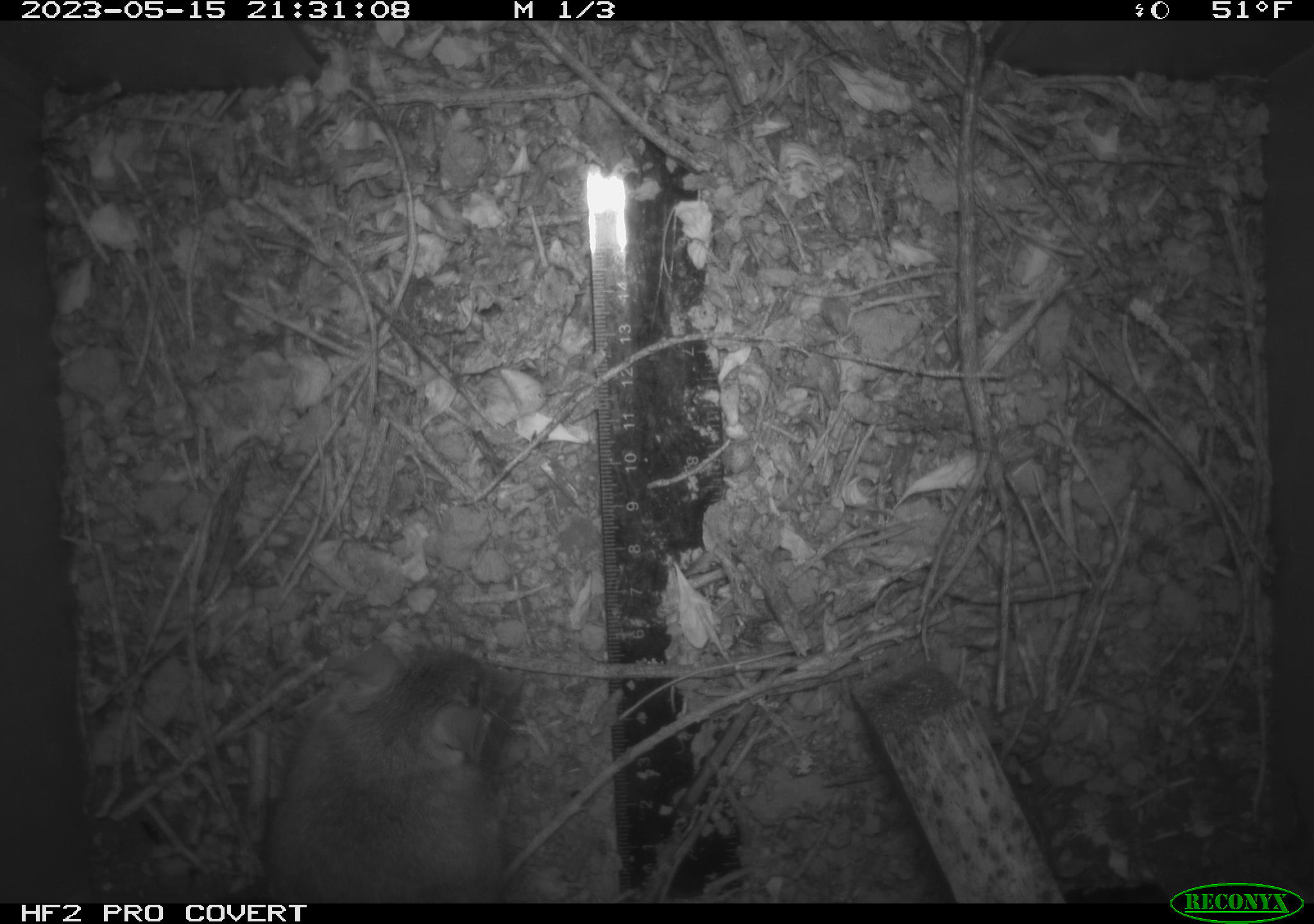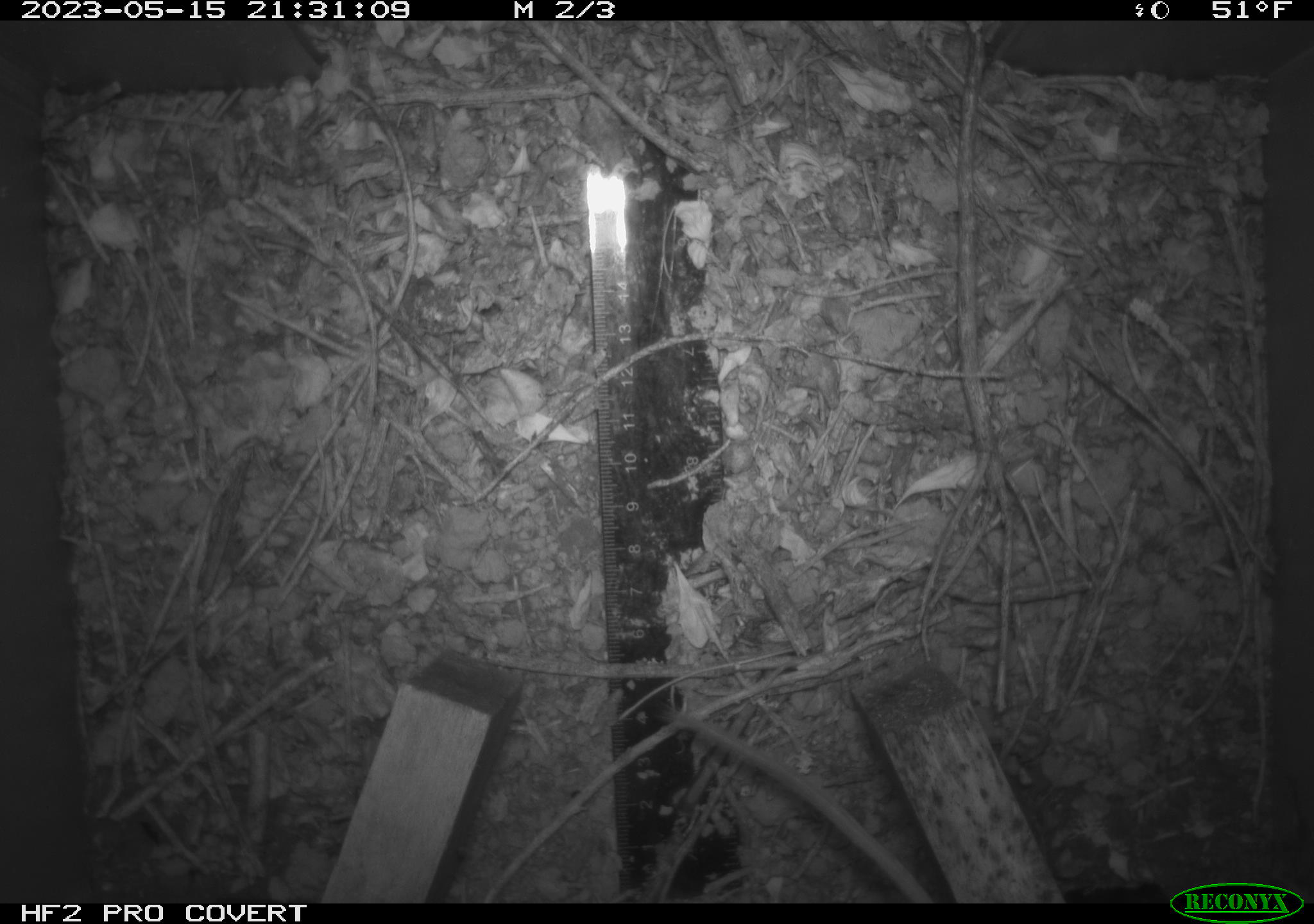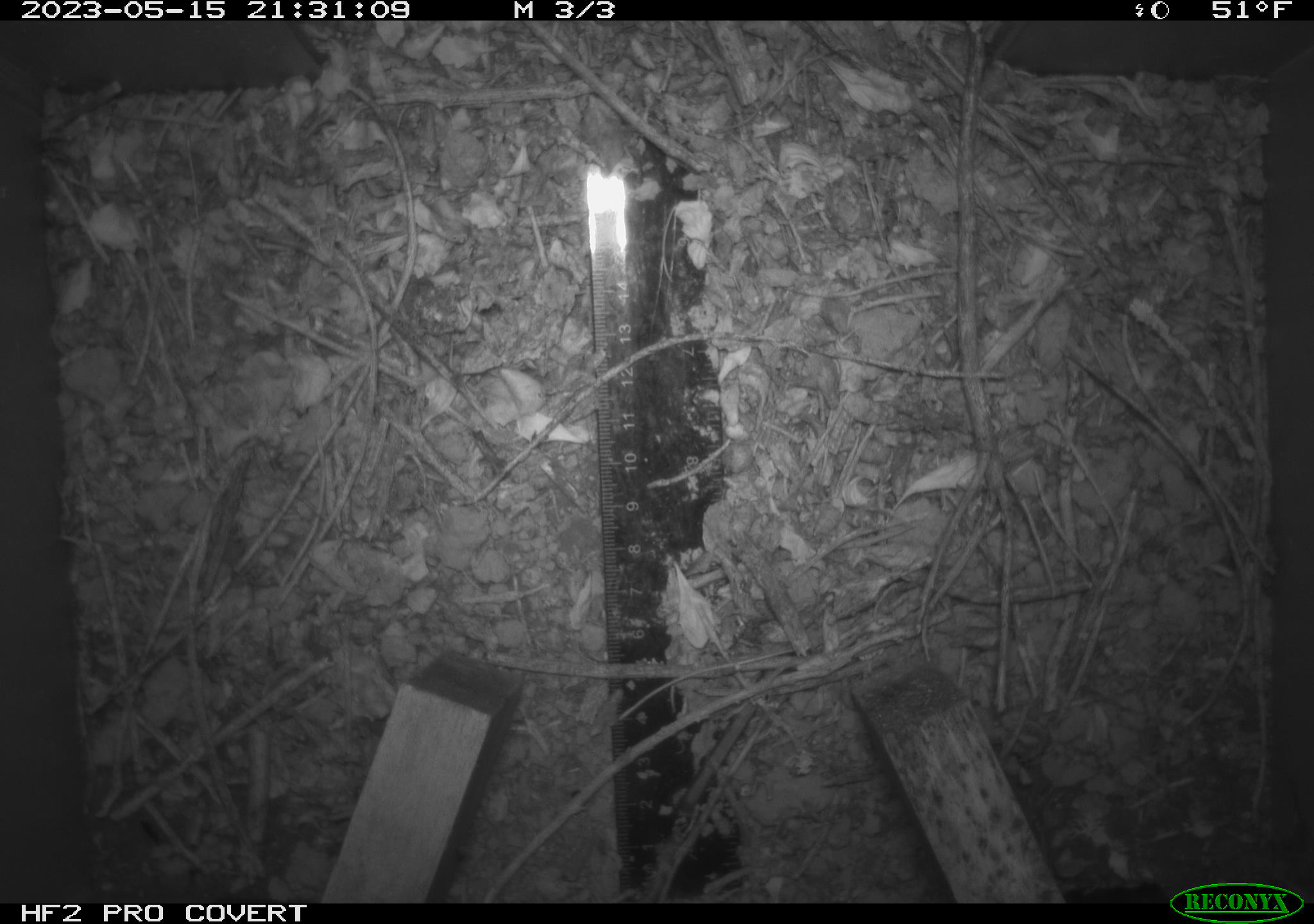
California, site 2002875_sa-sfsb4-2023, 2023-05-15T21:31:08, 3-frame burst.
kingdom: Animalia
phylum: Chordata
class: Mammalia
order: Rodentia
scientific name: Rodentia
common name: mouse species